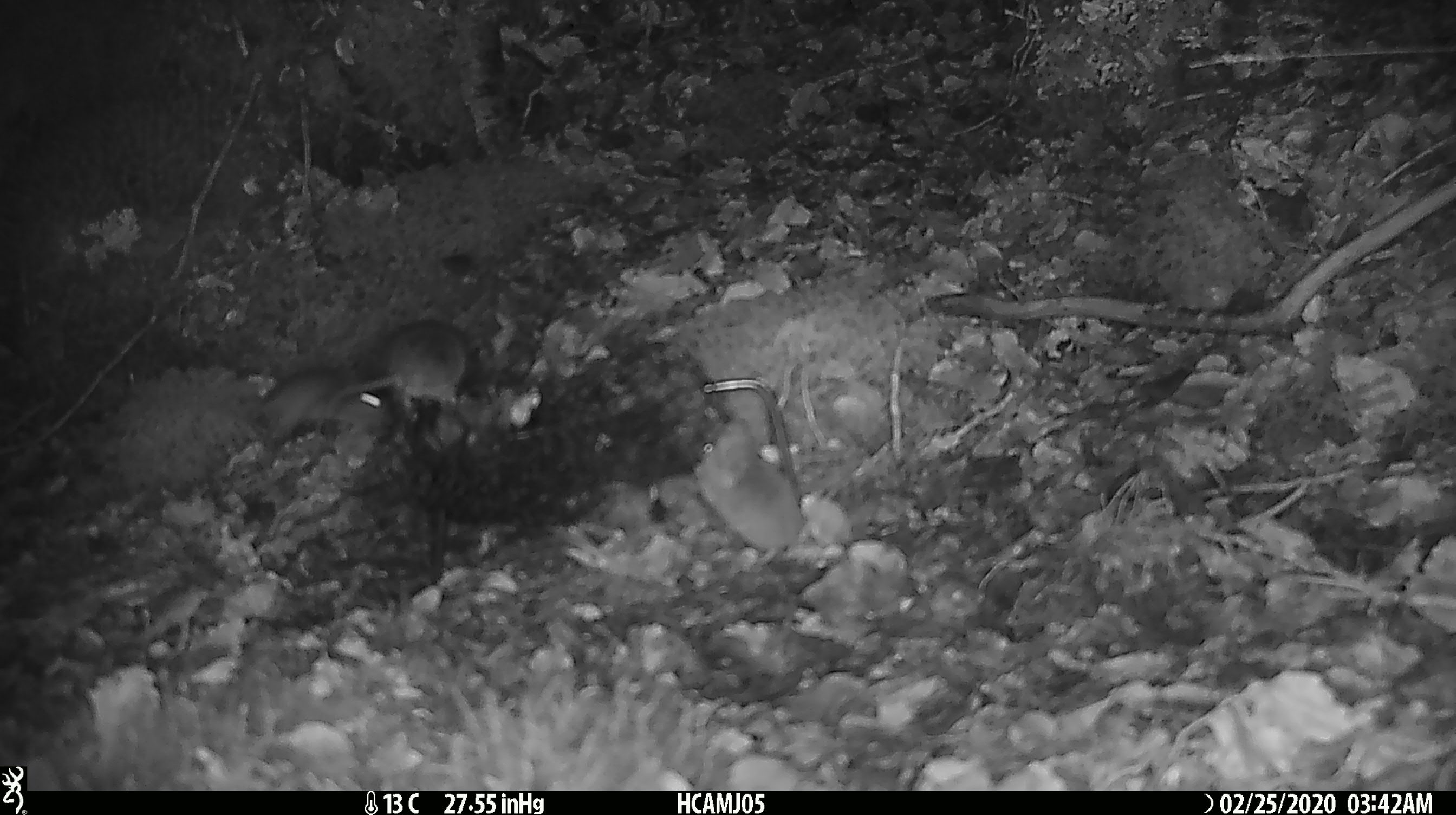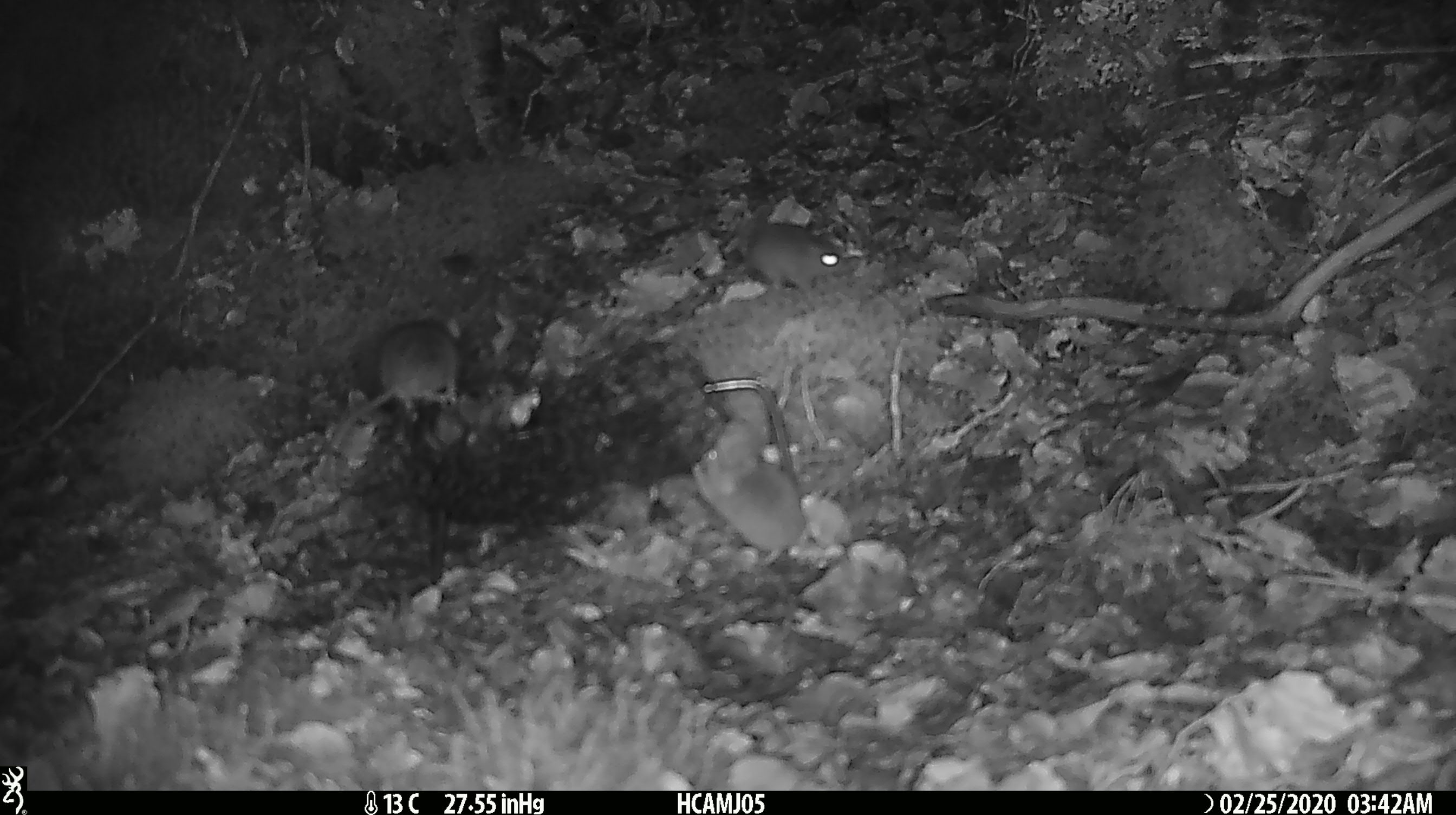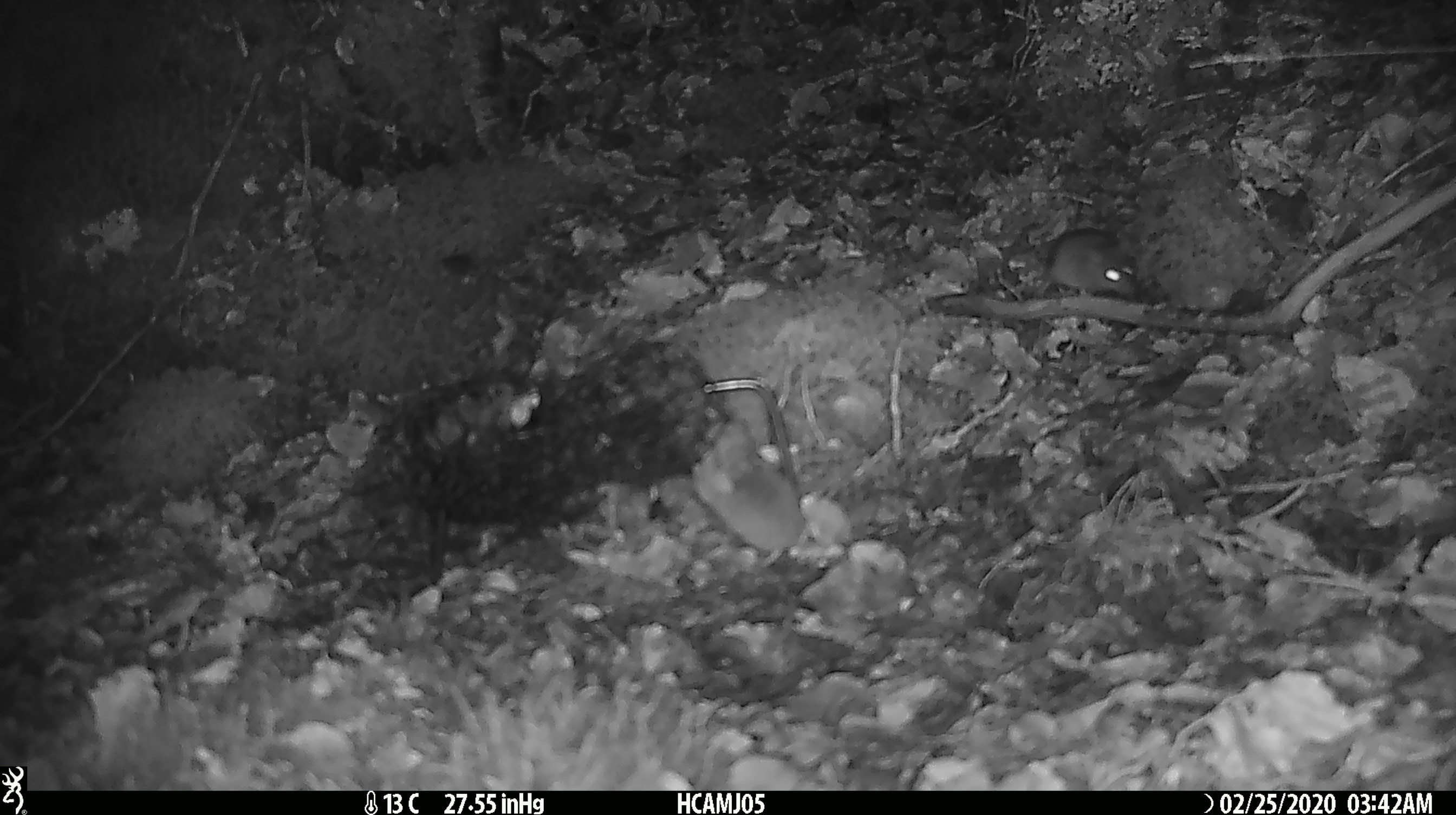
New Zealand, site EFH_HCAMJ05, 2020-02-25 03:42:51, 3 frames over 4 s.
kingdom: Animalia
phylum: Chordata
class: Mammalia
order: Rodentia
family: Muridae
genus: Mus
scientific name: Mus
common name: mouse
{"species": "mouse (Mus)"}